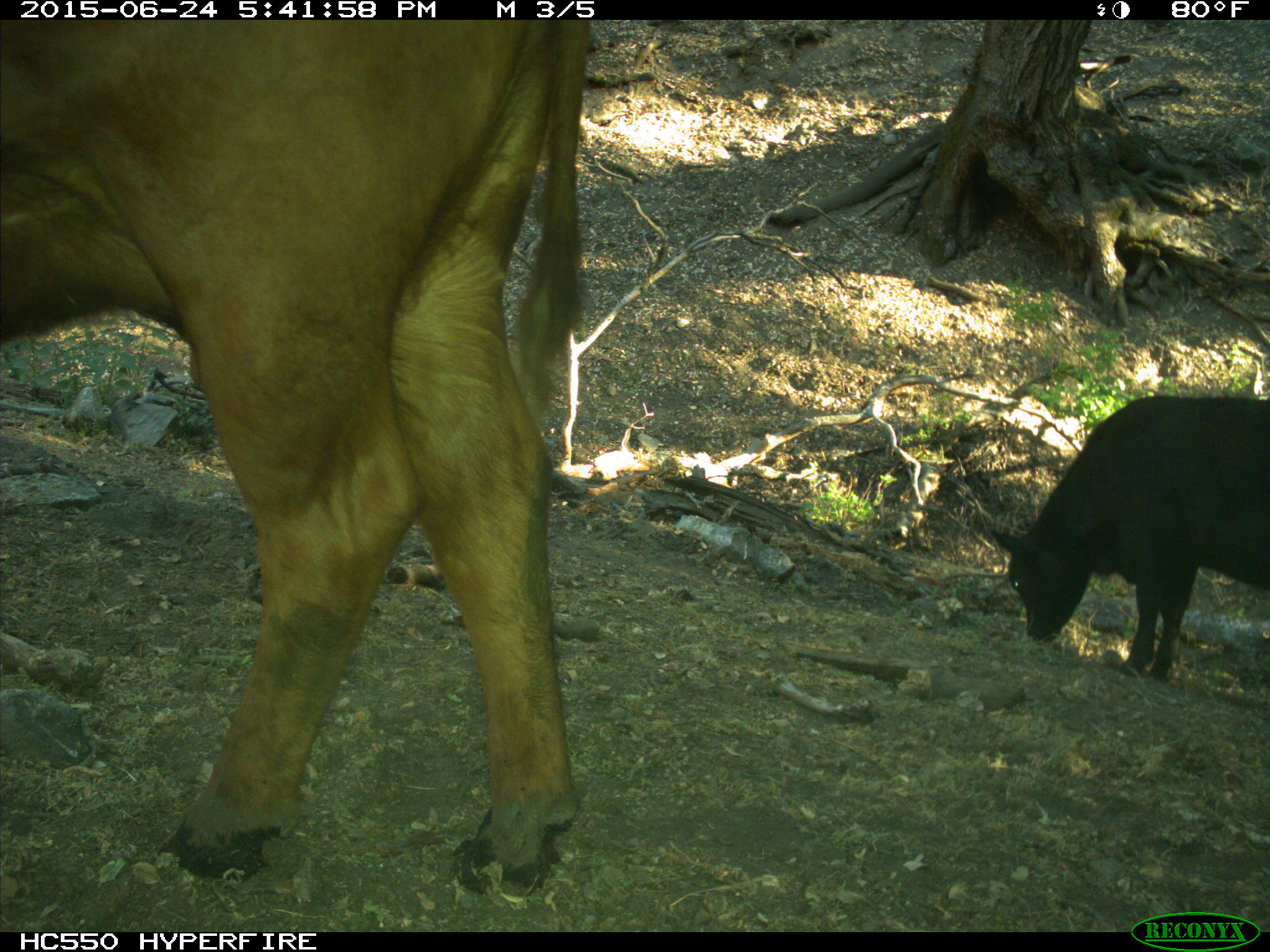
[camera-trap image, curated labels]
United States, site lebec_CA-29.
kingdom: Animalia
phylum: Chordata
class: Mammalia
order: Artiodactyla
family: Bovidae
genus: Bos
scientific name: Bos taurus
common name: domestic cow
Bos taurus (domestic cow).